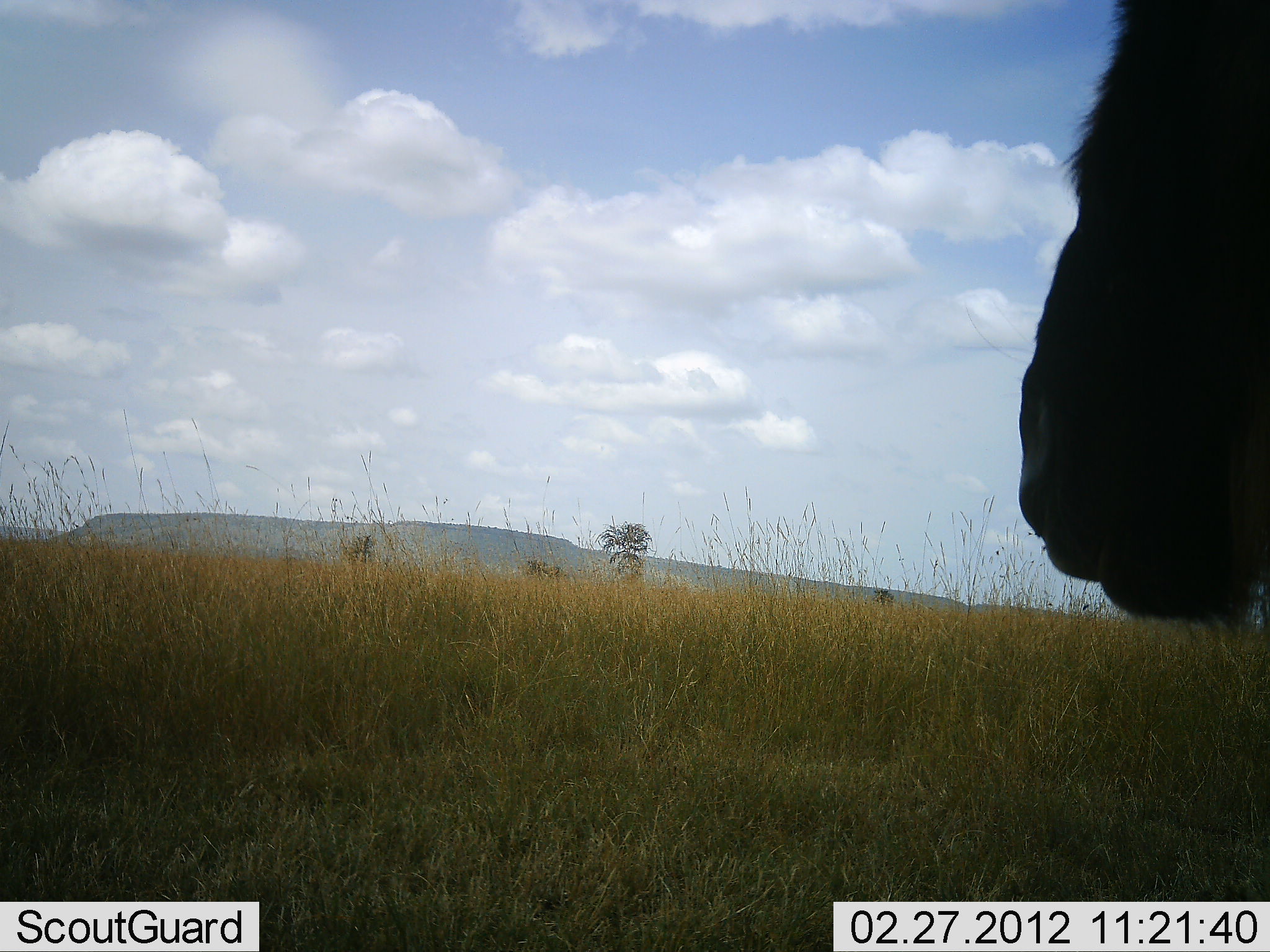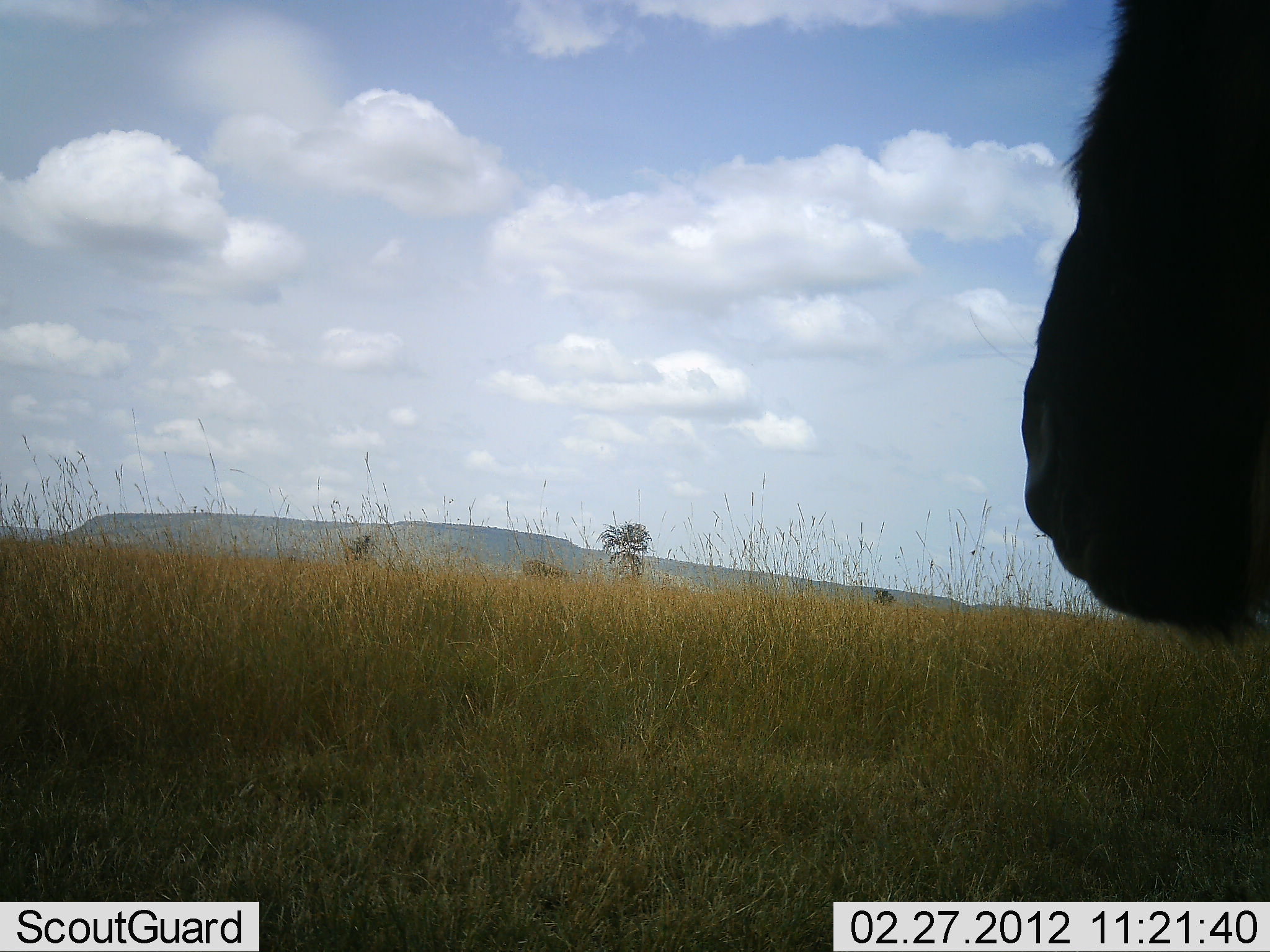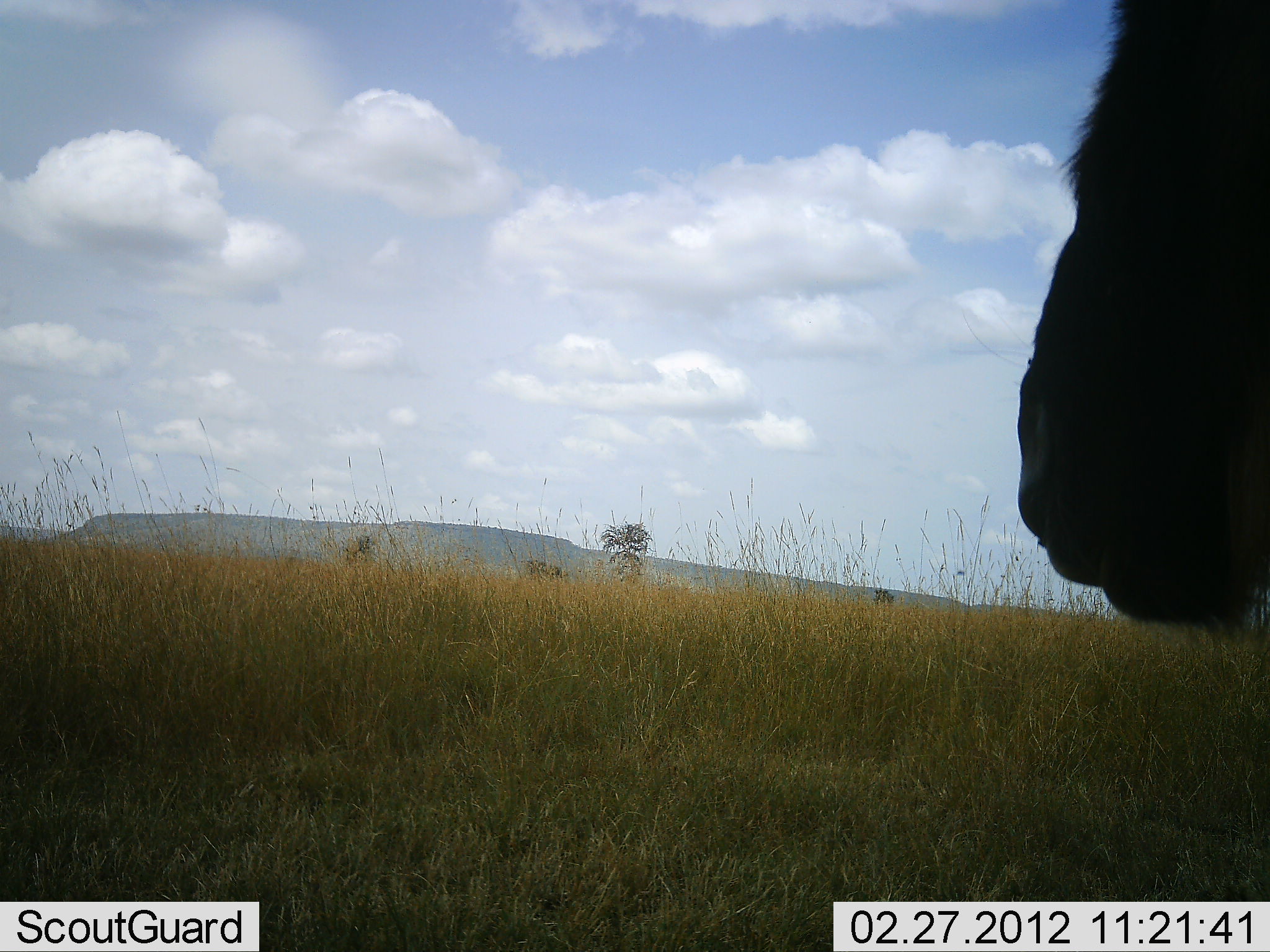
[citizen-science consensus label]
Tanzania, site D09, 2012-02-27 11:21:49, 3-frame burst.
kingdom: Animalia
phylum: Chordata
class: Mammalia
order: Artiodactyla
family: Bovidae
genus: Connochaetes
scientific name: Connochaetes taurinus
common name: blue wildebeest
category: wildebeest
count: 1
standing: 40%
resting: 7%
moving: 13%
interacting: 0%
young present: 0%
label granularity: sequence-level